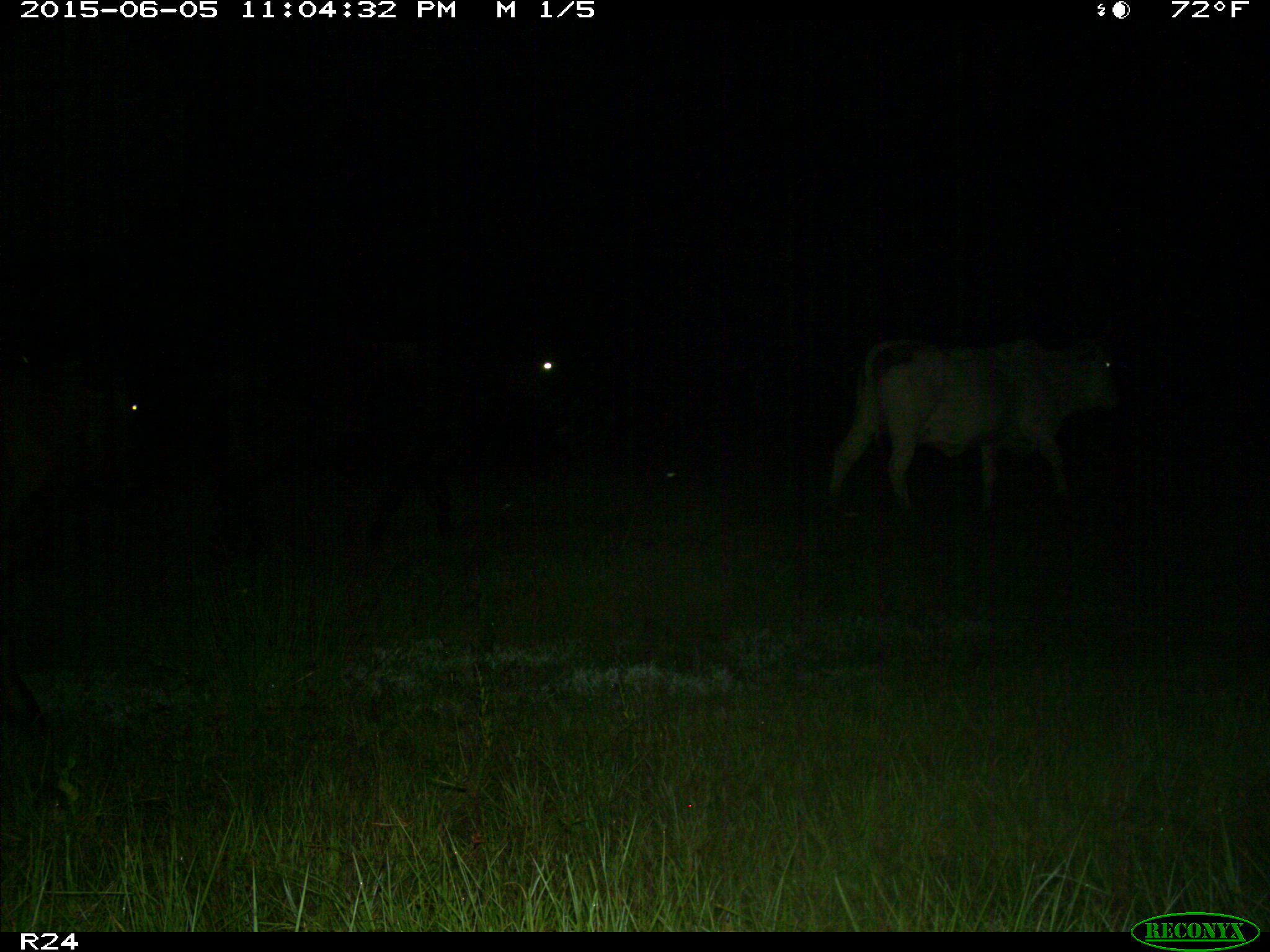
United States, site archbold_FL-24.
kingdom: Animalia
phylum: Chordata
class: Mammalia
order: Artiodactyla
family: Bovidae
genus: Bos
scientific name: Bos taurus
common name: domestic cow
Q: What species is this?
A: Bos taurus (domestic cow).